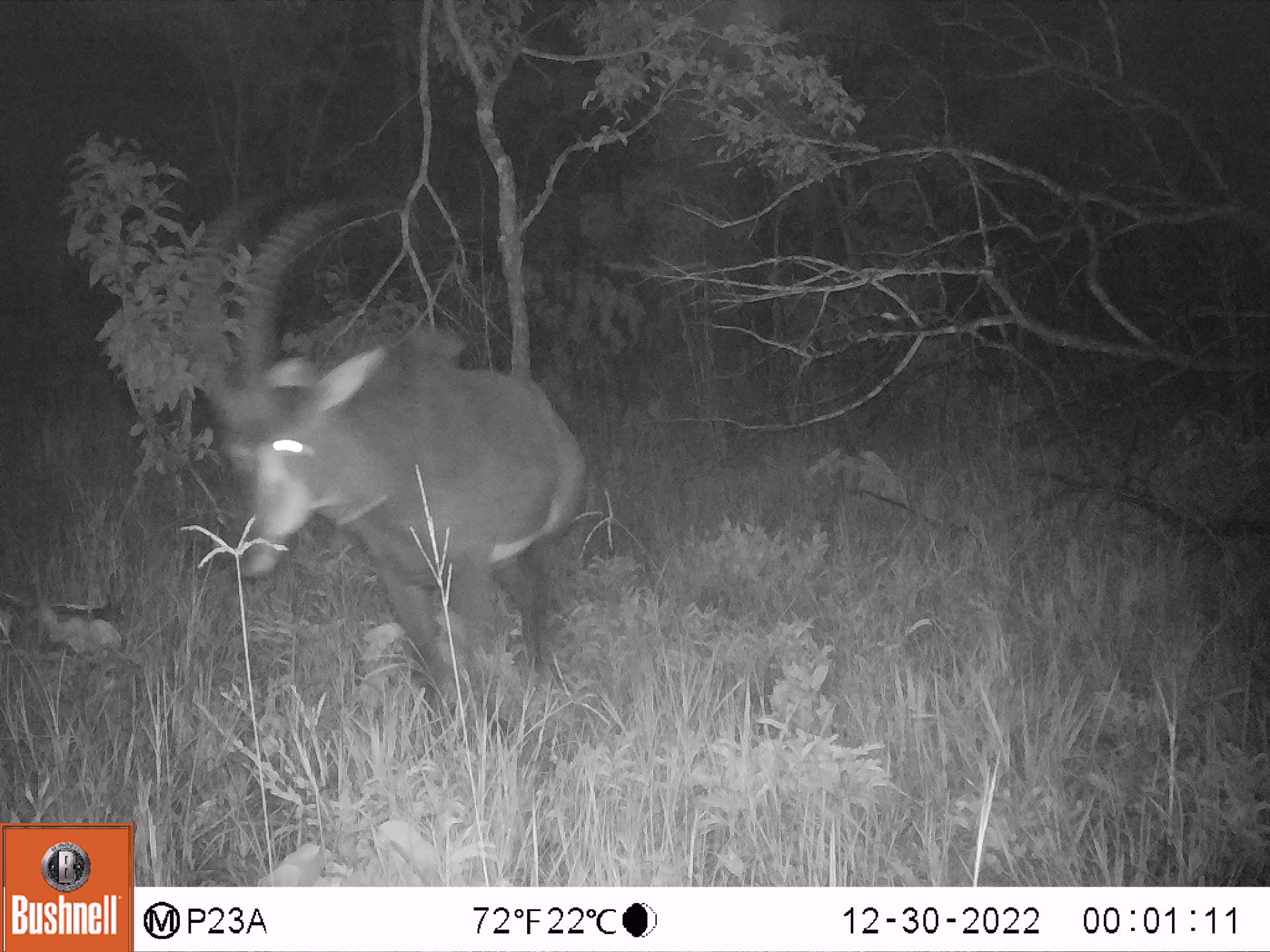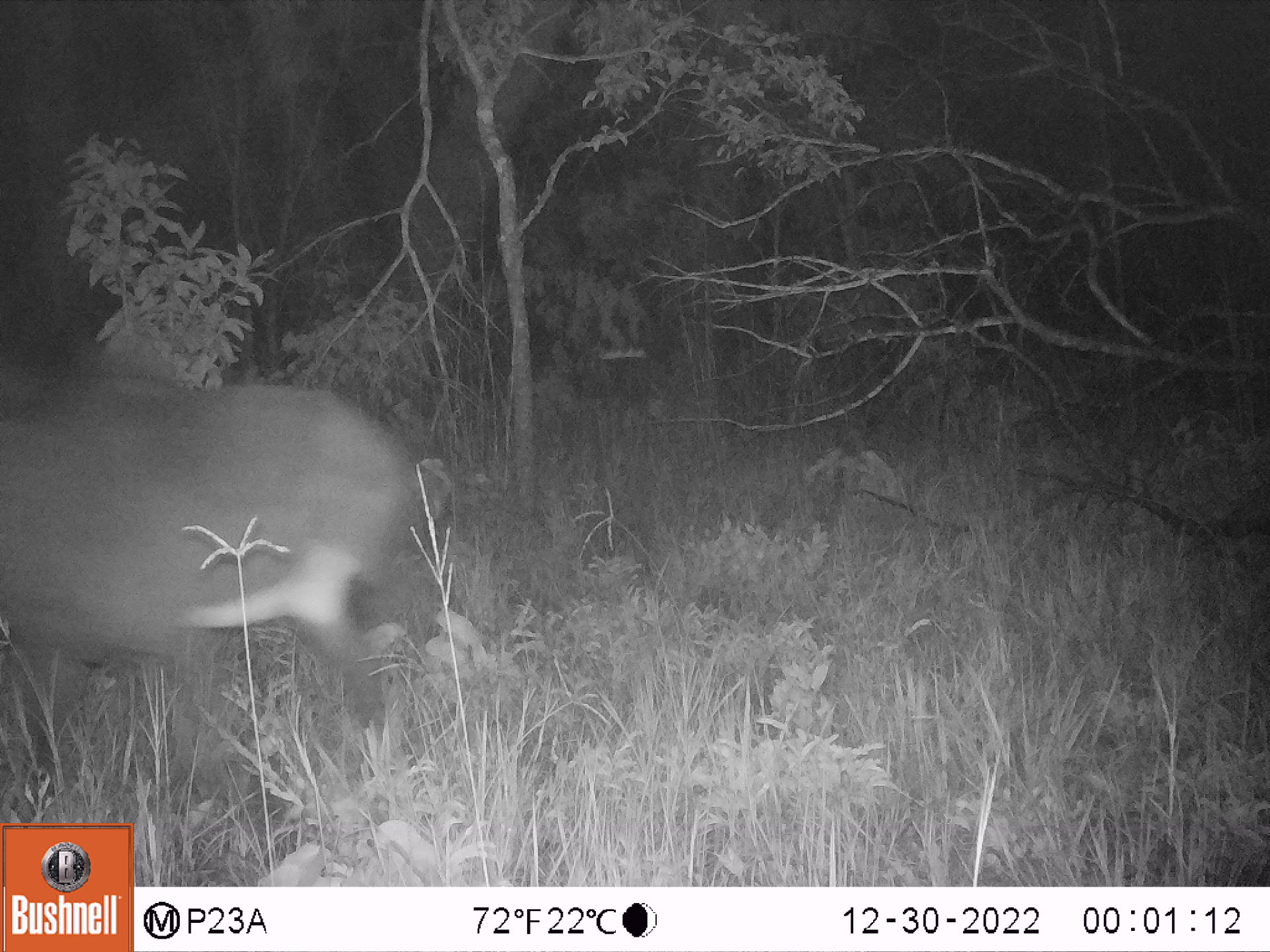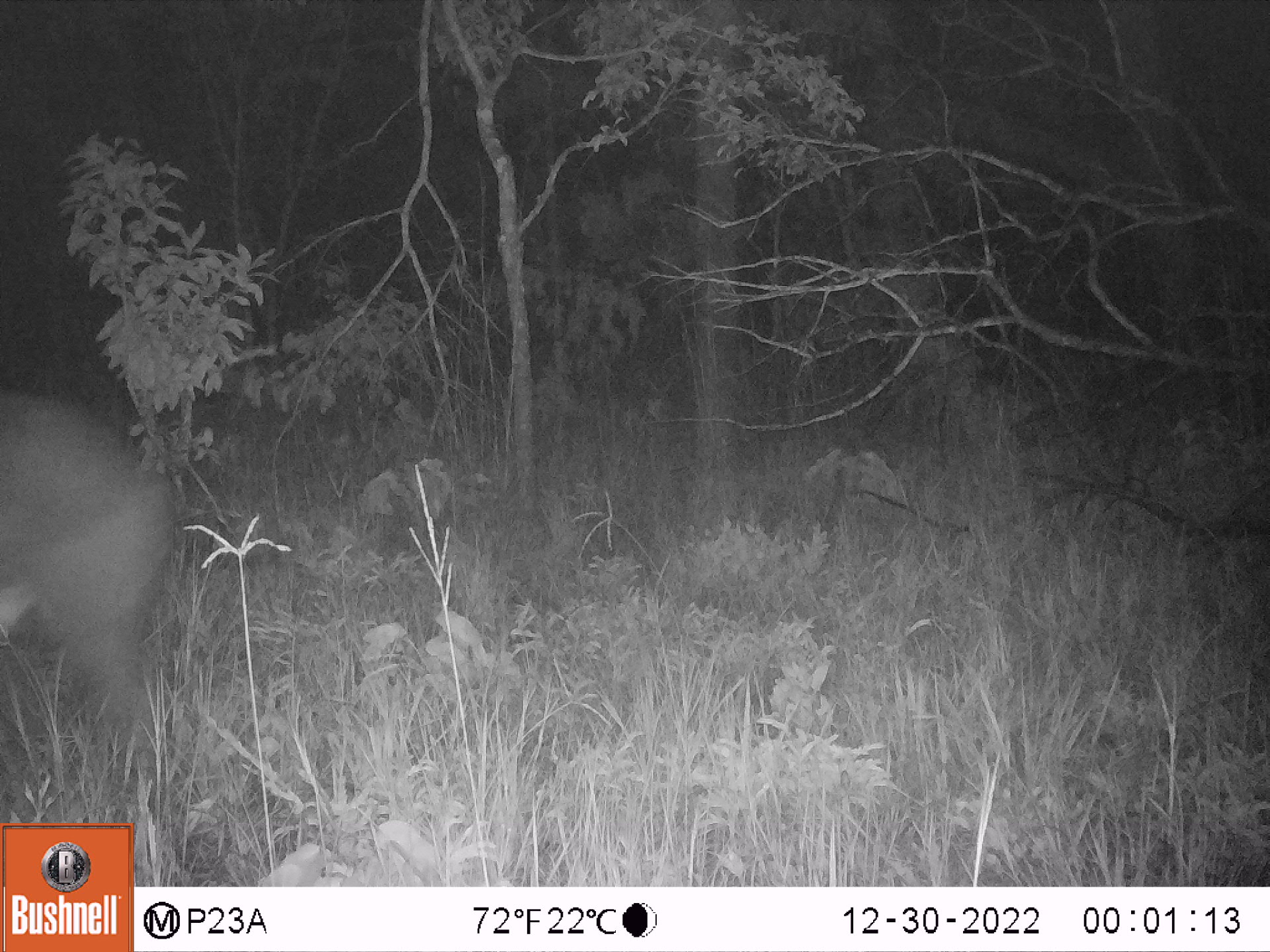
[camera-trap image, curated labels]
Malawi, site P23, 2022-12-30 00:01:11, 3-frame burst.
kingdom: Animalia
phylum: Chordata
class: Mammalia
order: Artiodactyla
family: Bovidae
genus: Hippotragus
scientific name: Hippotragus niger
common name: sable antelope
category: sable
Sable (sable antelope) (Hippotragus niger), count 1.